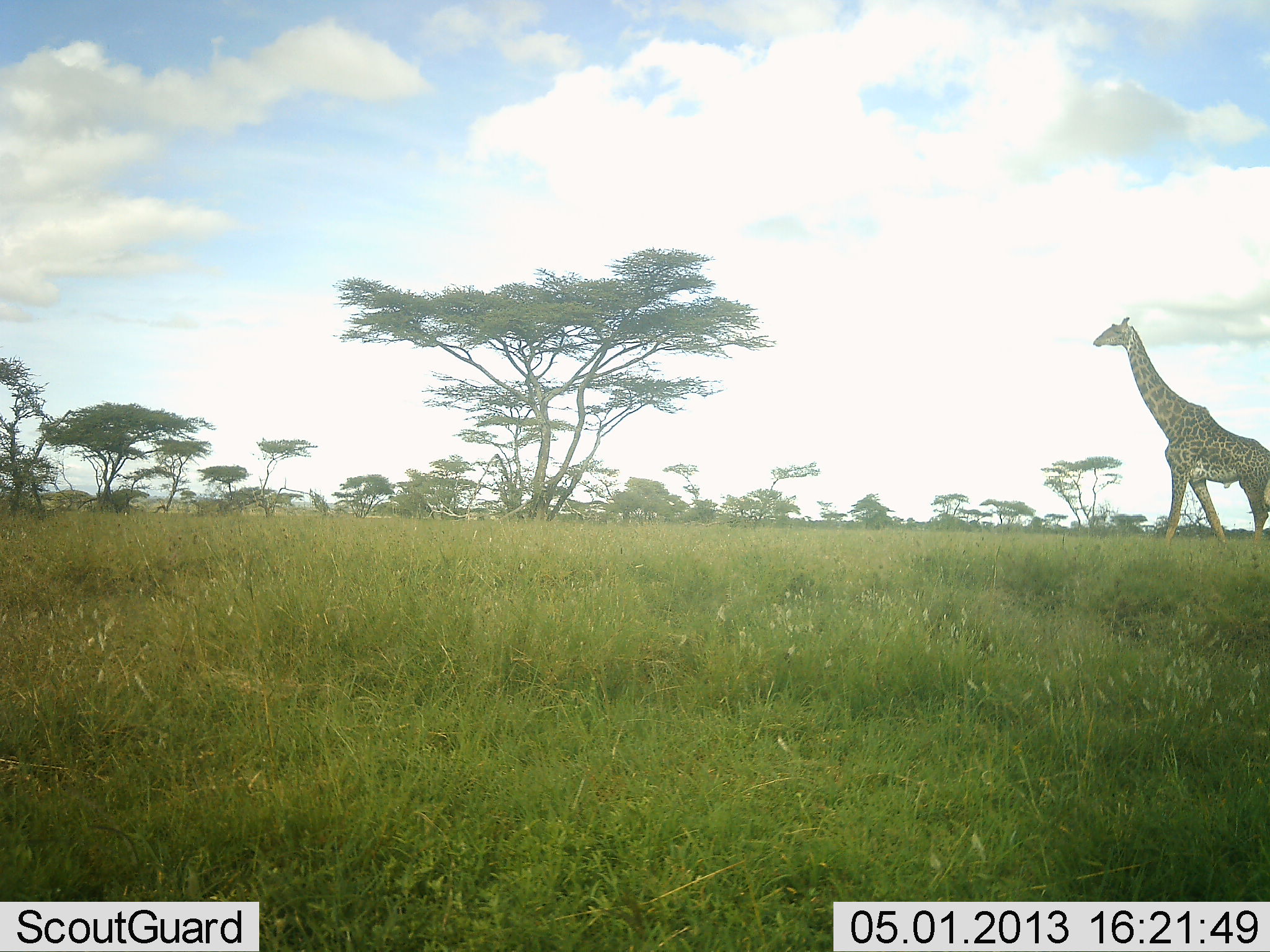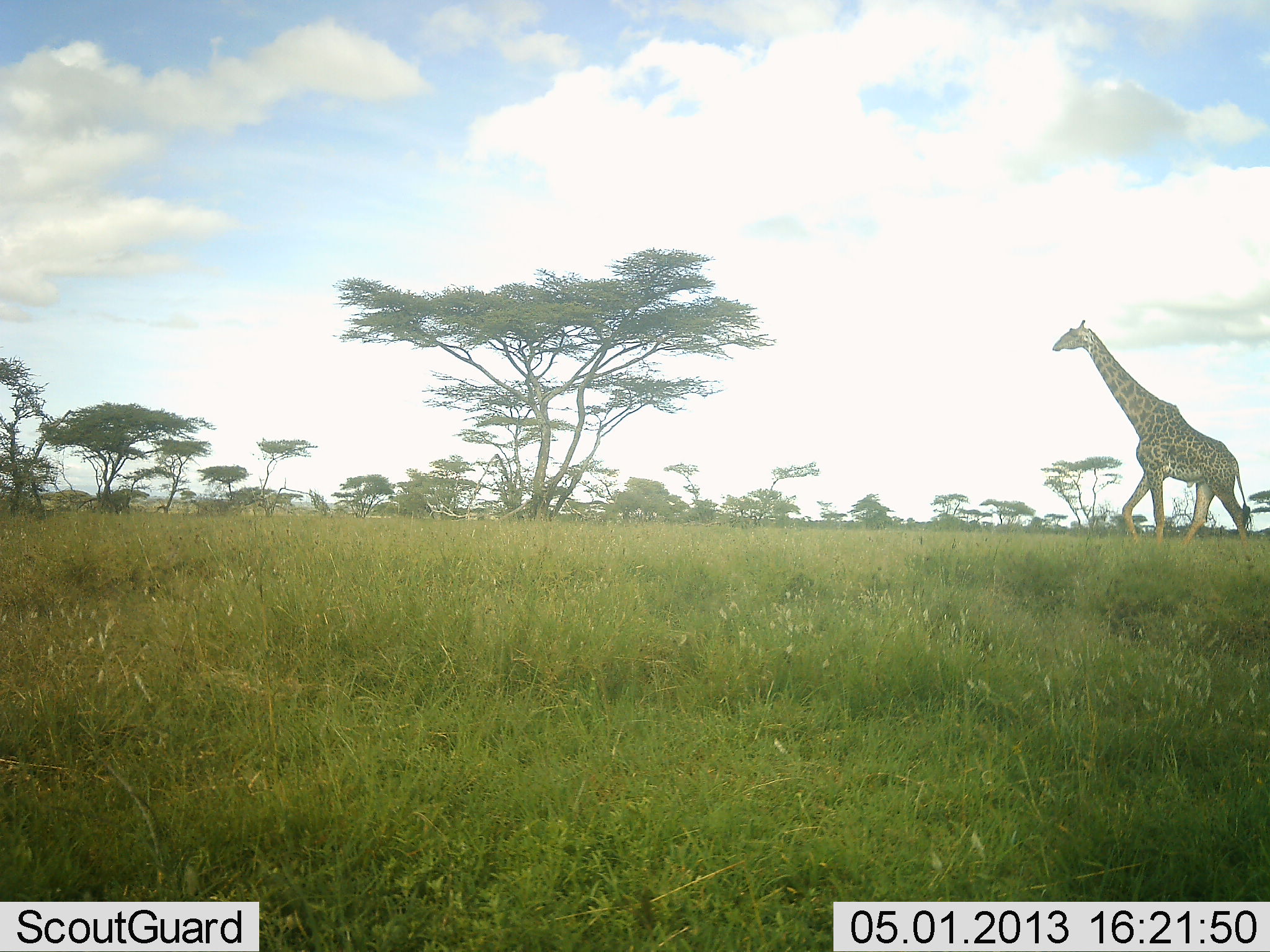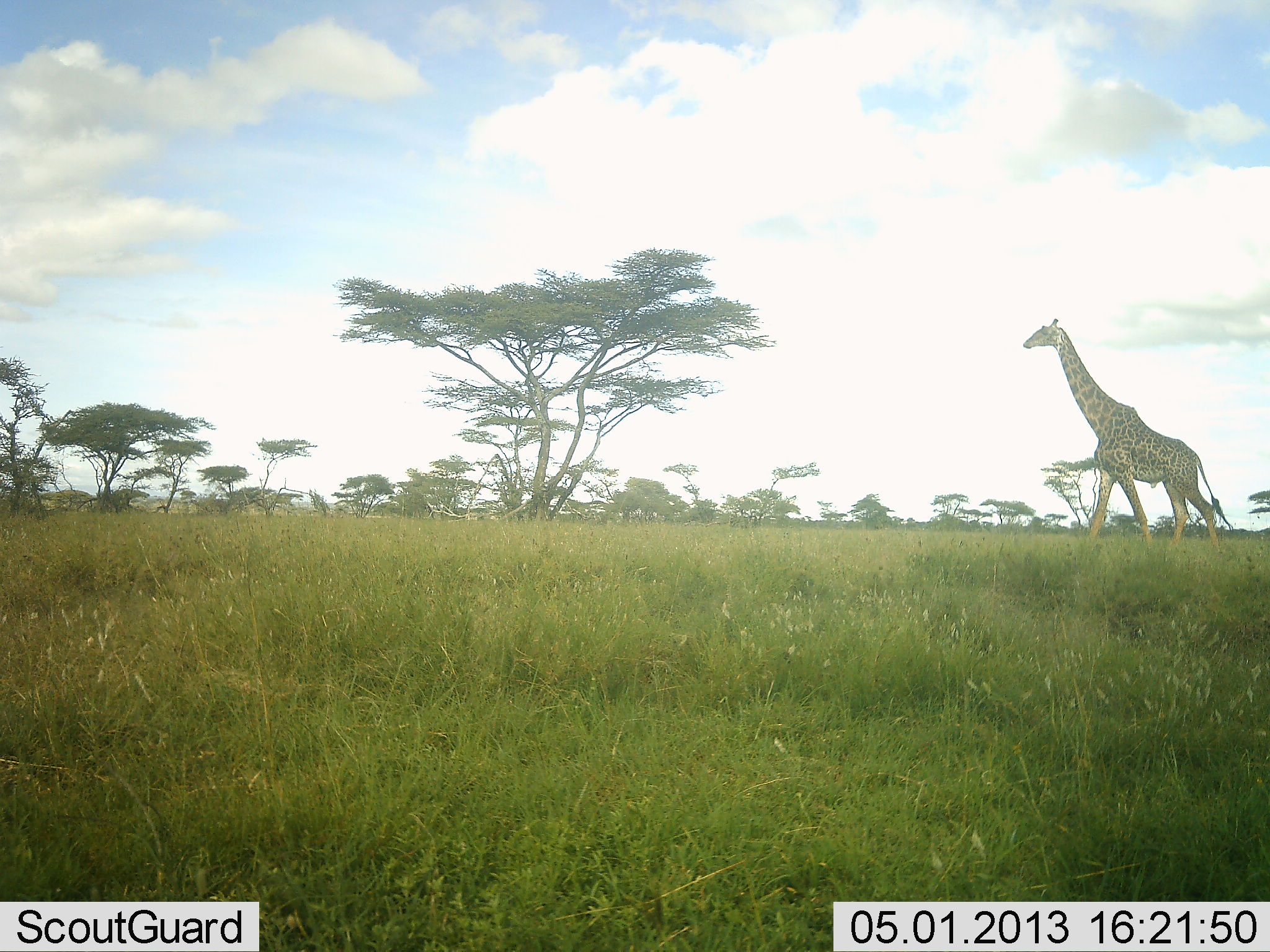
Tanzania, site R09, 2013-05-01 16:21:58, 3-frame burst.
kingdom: Animalia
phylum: Chordata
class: Mammalia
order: Artiodactyla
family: Giraffidae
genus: Giraffa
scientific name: Giraffa camelopardalis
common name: giraffe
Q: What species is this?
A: Giraffe (Giraffa camelopardalis).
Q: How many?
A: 1.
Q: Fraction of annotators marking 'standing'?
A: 0%.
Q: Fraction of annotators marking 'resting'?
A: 0%.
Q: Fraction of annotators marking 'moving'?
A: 100%.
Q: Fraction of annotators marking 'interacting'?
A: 0%.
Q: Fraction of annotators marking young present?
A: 0%.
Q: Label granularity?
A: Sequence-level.